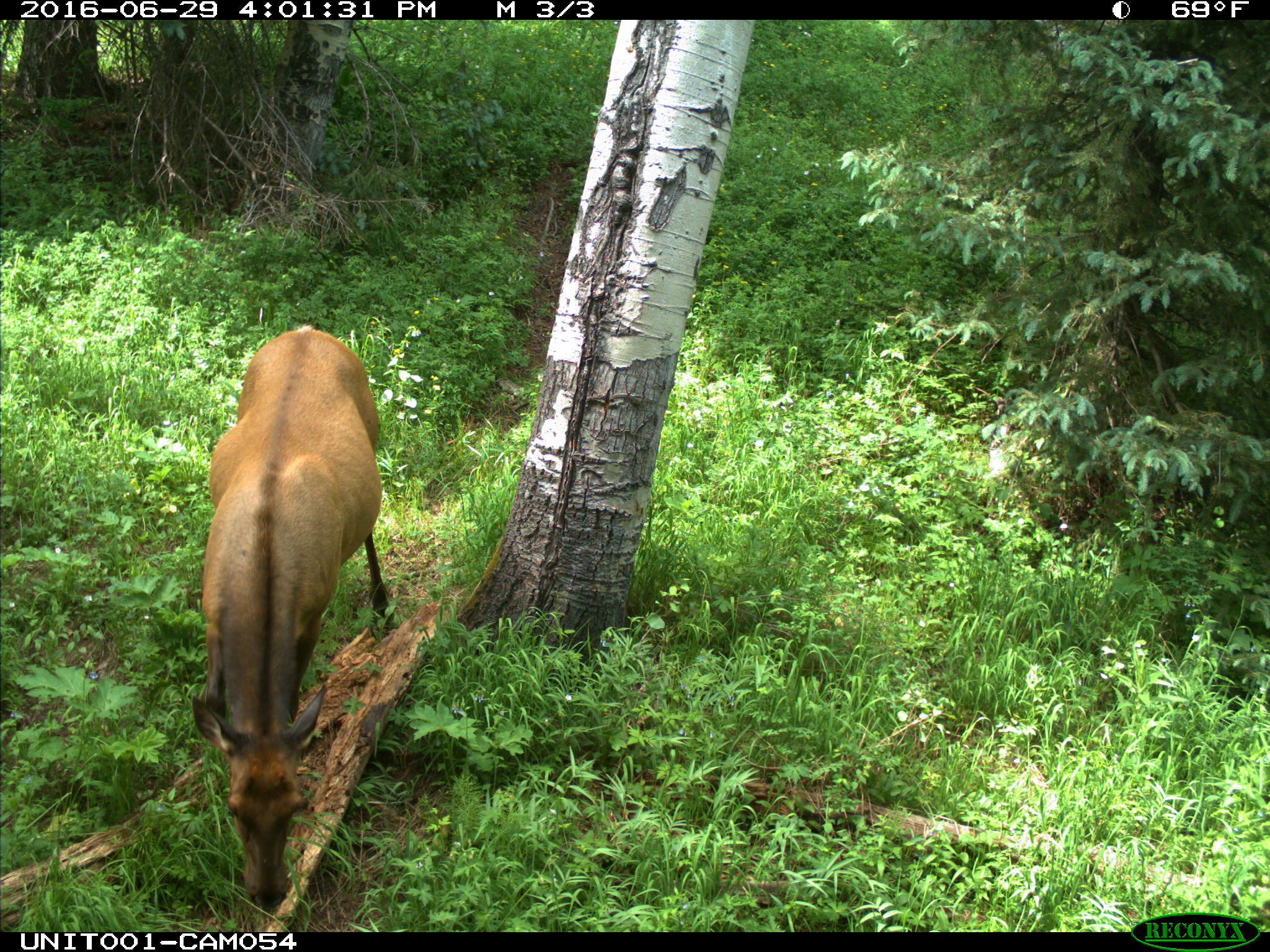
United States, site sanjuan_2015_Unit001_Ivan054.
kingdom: Animalia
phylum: Chordata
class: Mammalia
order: Artiodactyla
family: Cervidae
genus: Cervus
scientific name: Cervus elaphus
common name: red deer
Cervus elaphus (red deer).